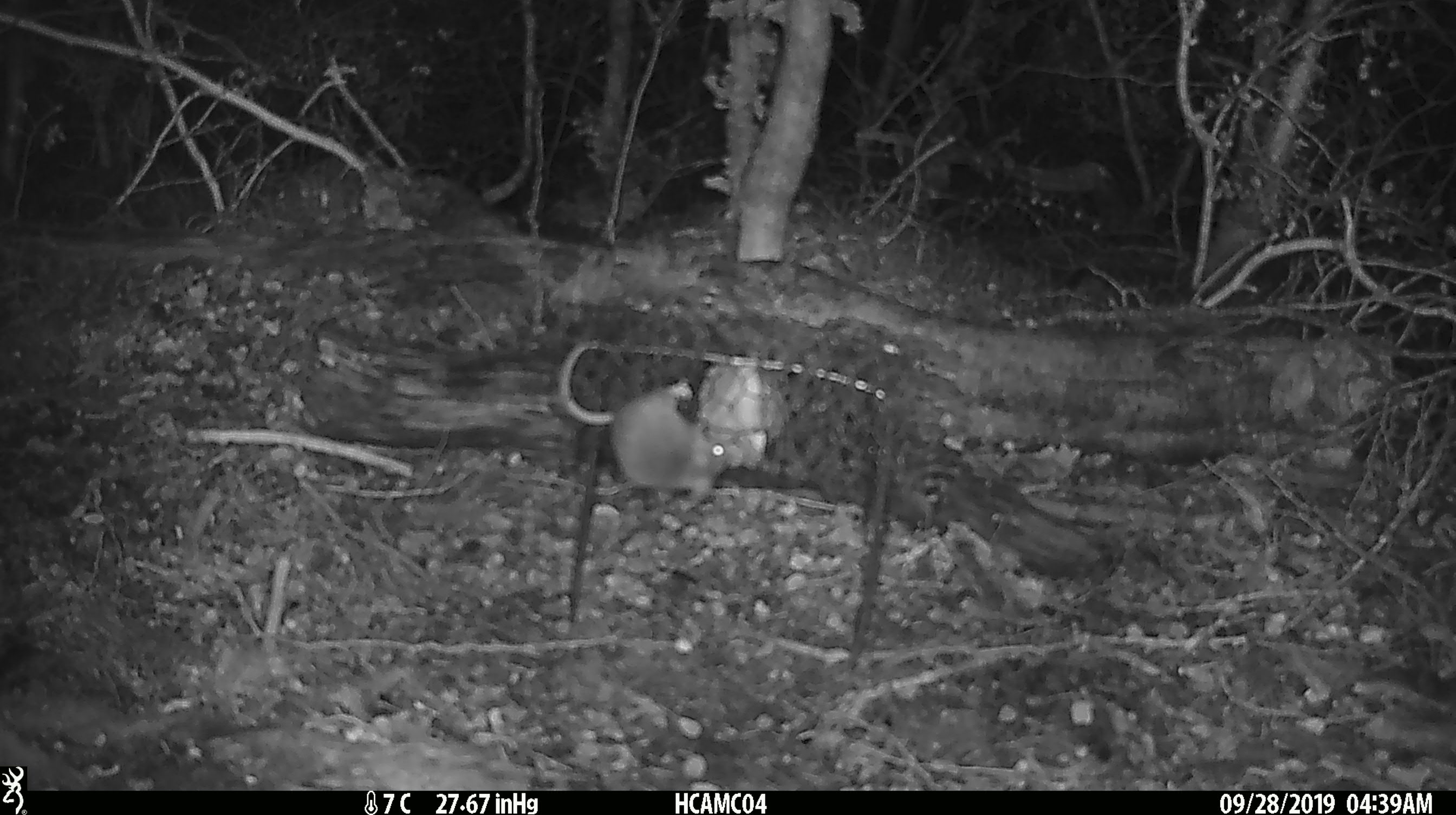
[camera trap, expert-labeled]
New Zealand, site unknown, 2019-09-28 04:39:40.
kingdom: Animalia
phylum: Chordata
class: Mammalia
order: Rodentia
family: Muridae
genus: Mus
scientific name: Mus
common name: mouse